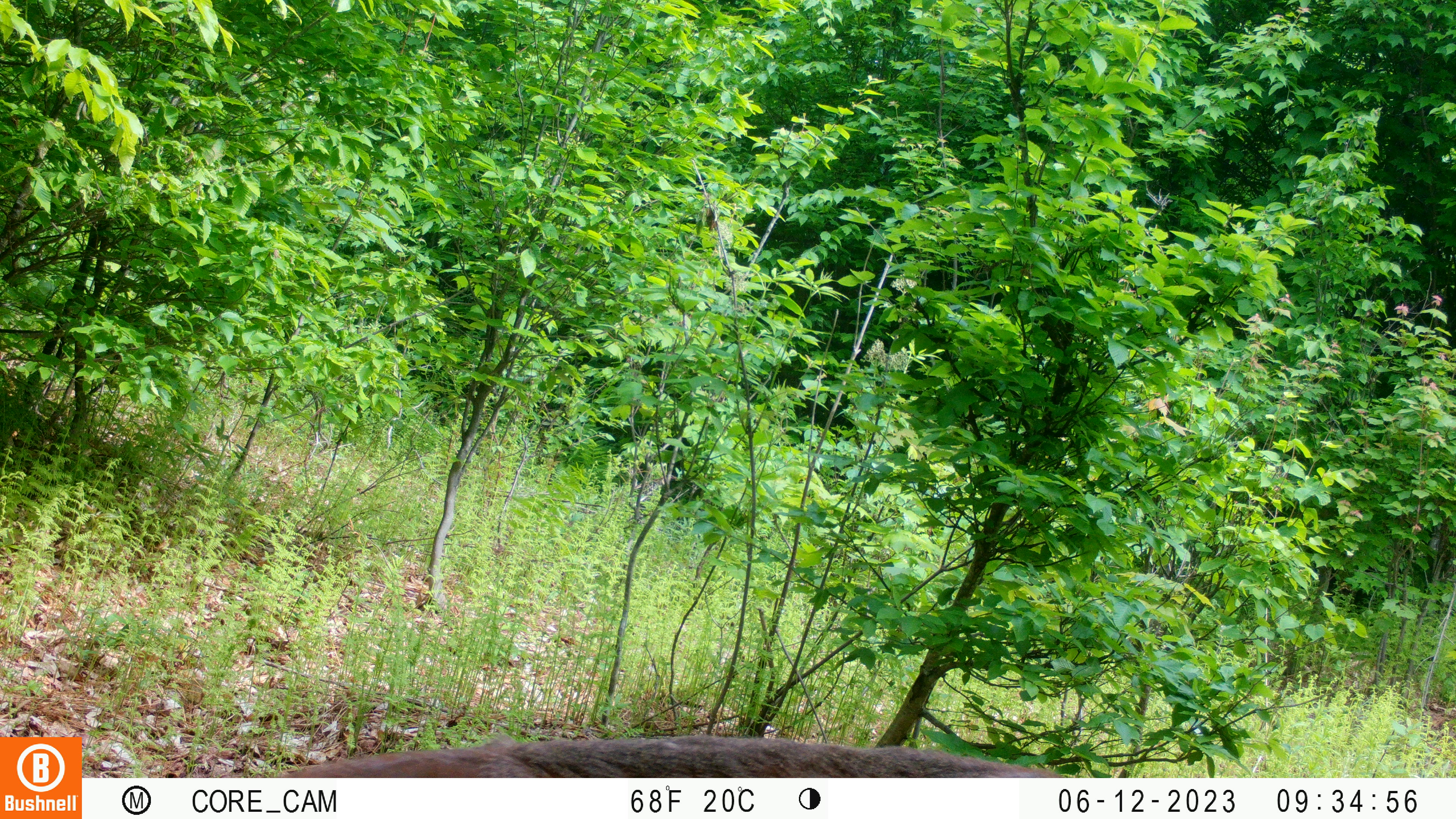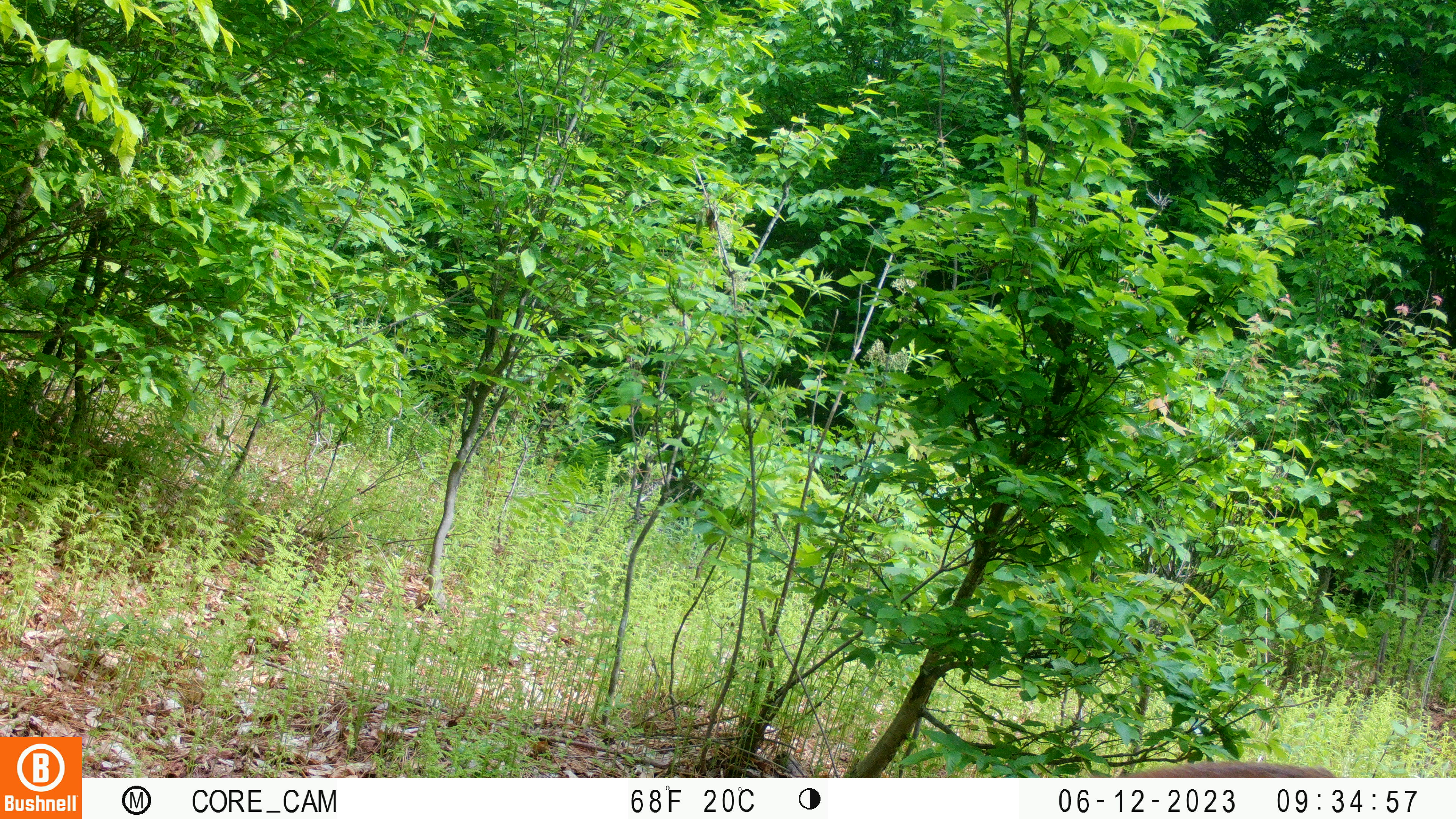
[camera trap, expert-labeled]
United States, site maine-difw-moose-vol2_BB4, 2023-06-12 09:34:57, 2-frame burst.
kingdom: Animalia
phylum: Chordata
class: Mammalia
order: Artiodactyla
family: Cervidae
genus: Odocoileus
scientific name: Odocoileus virginianus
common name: white-tailed deer